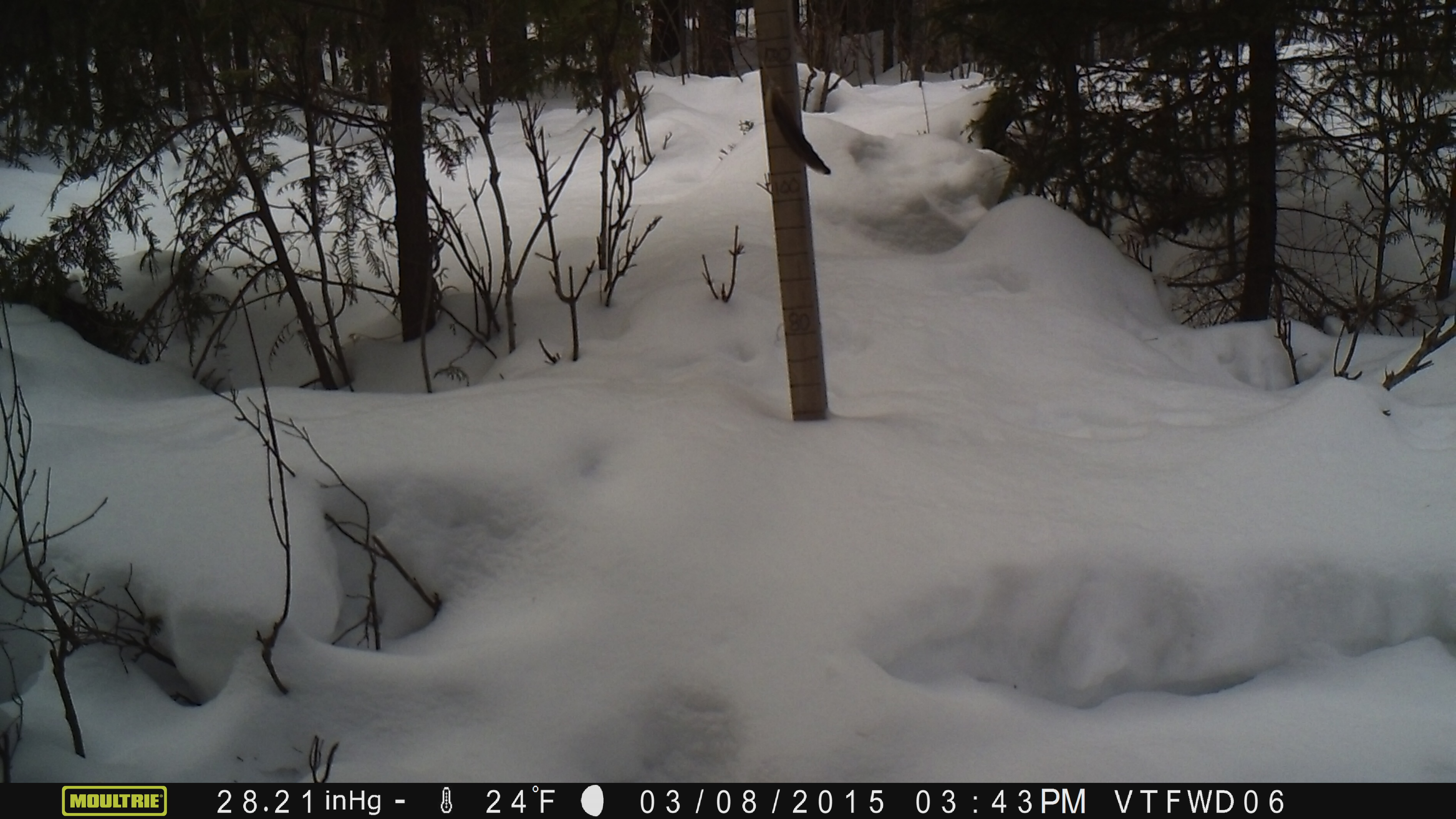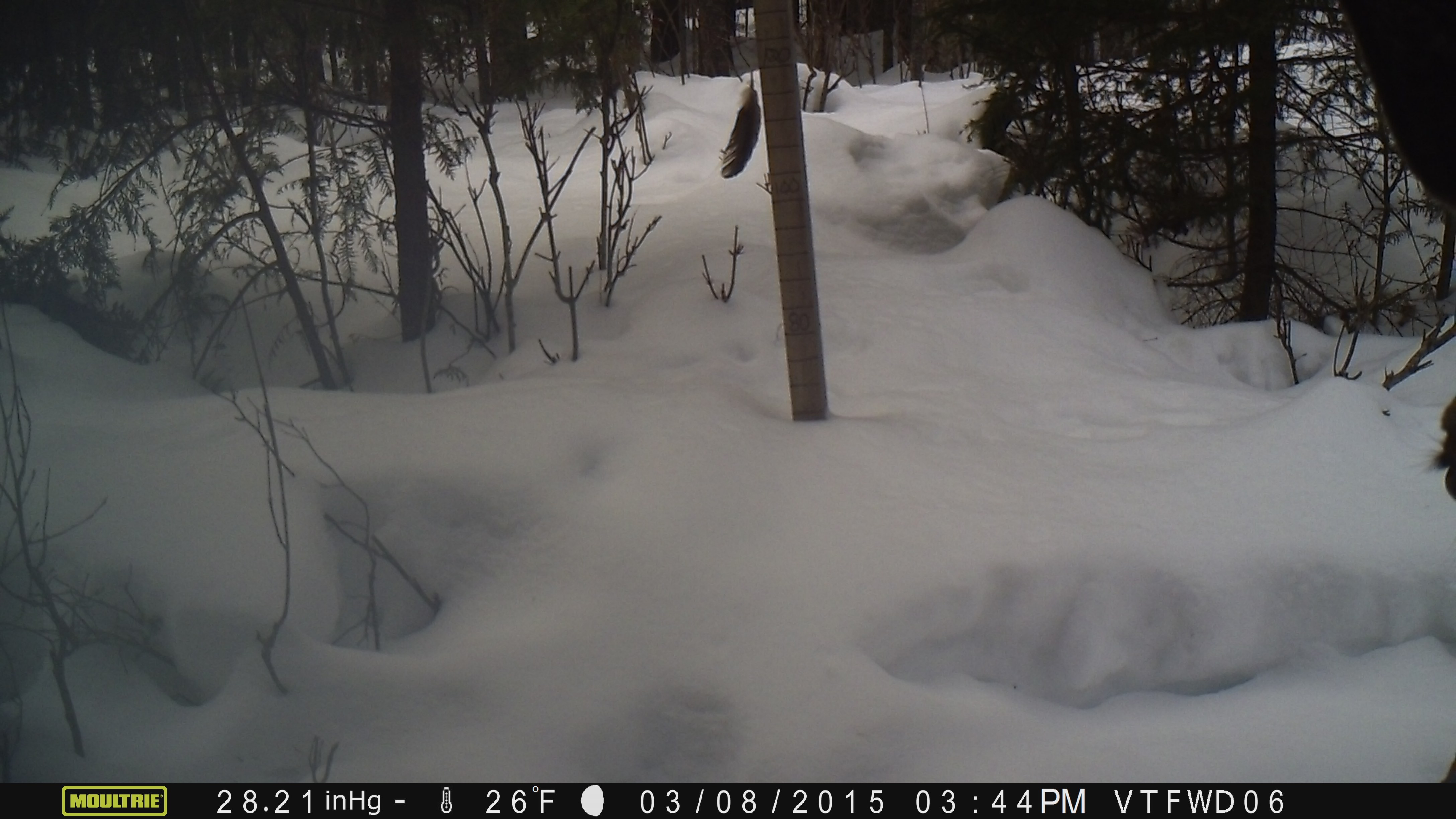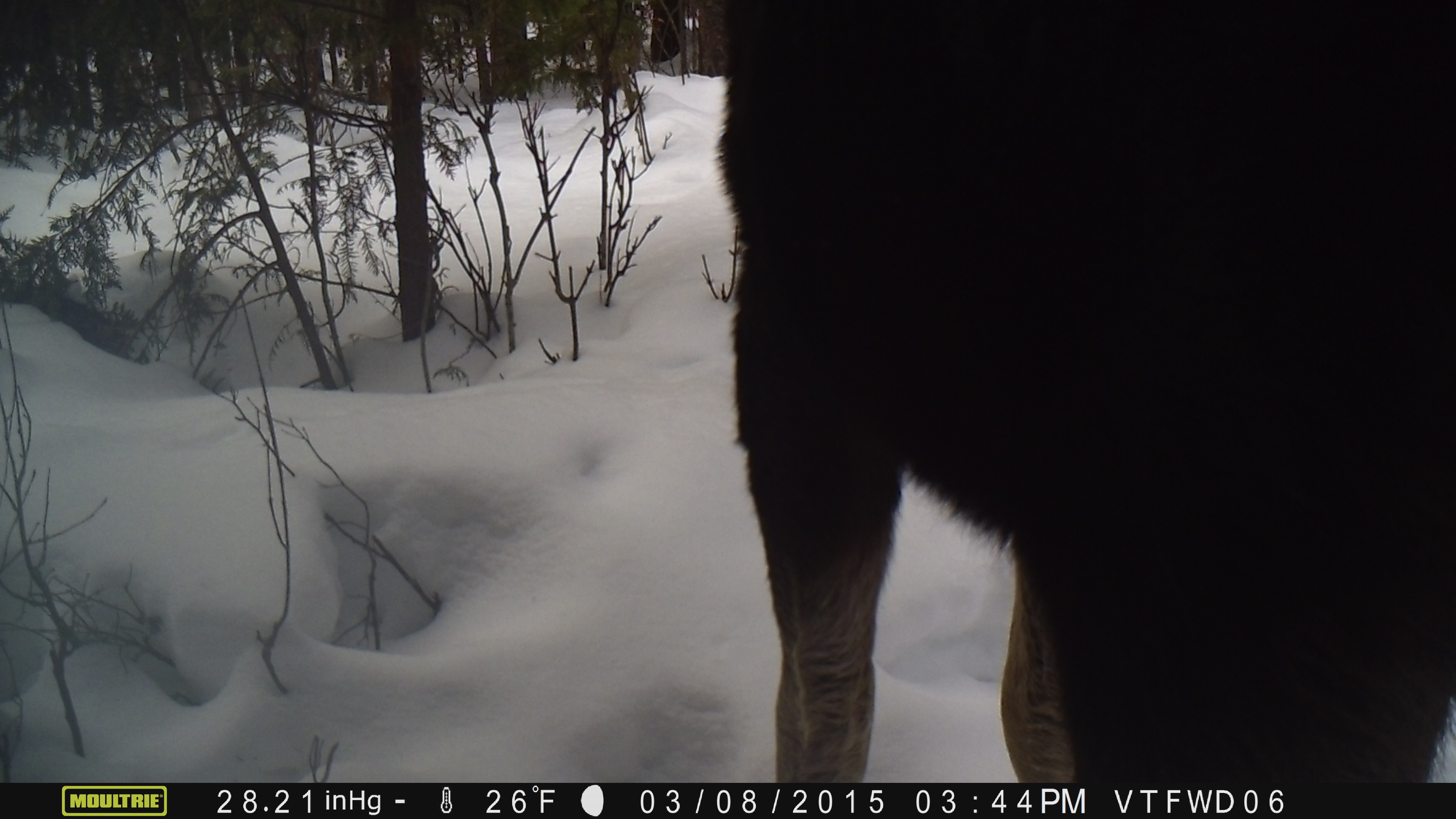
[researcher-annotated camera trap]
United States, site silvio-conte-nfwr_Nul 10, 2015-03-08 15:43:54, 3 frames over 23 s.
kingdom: Animalia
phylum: Chordata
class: Mammalia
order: Artiodactyla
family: Cervidae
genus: Alces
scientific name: Alces alces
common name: moose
Moose (Alces alces).